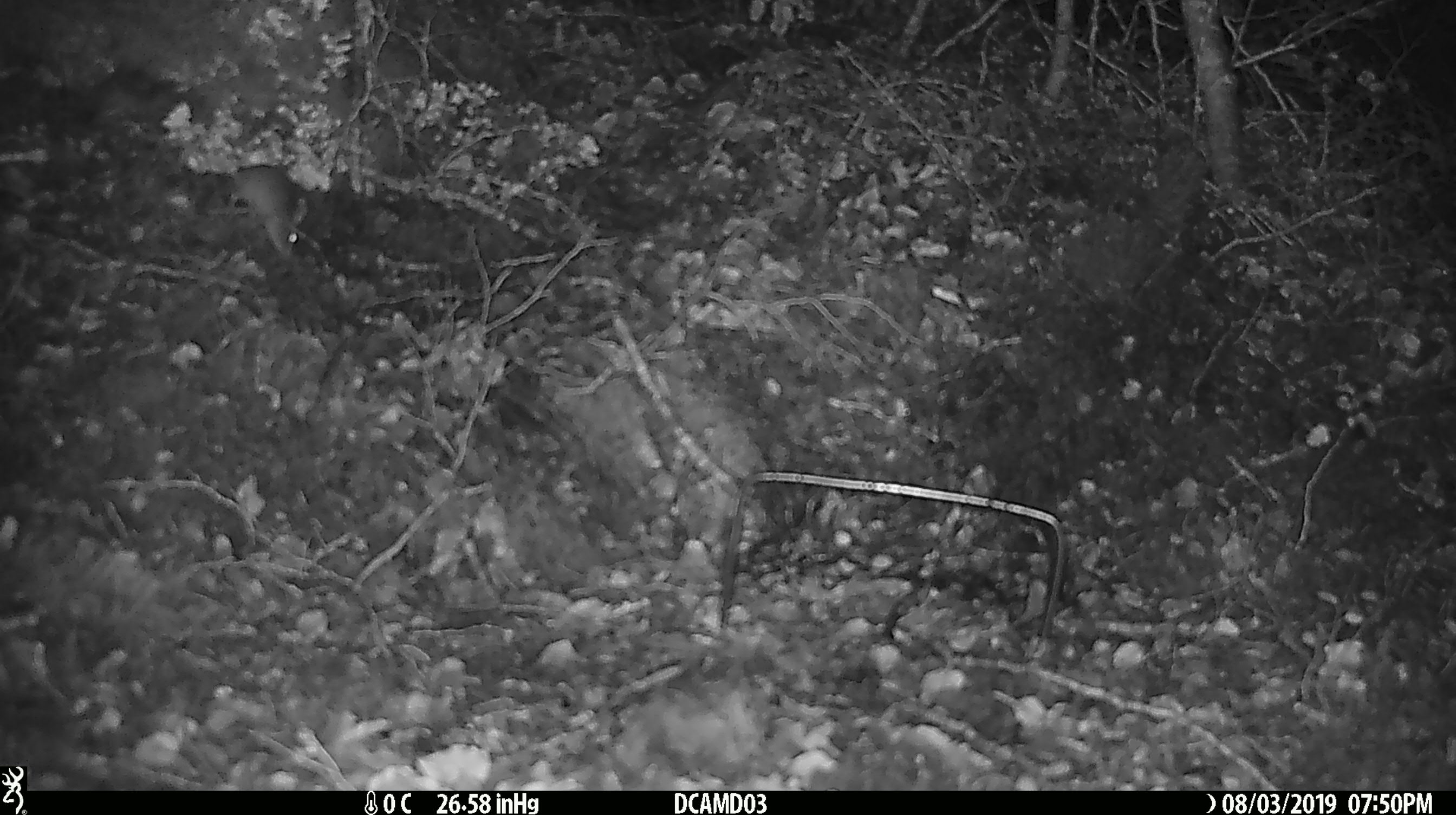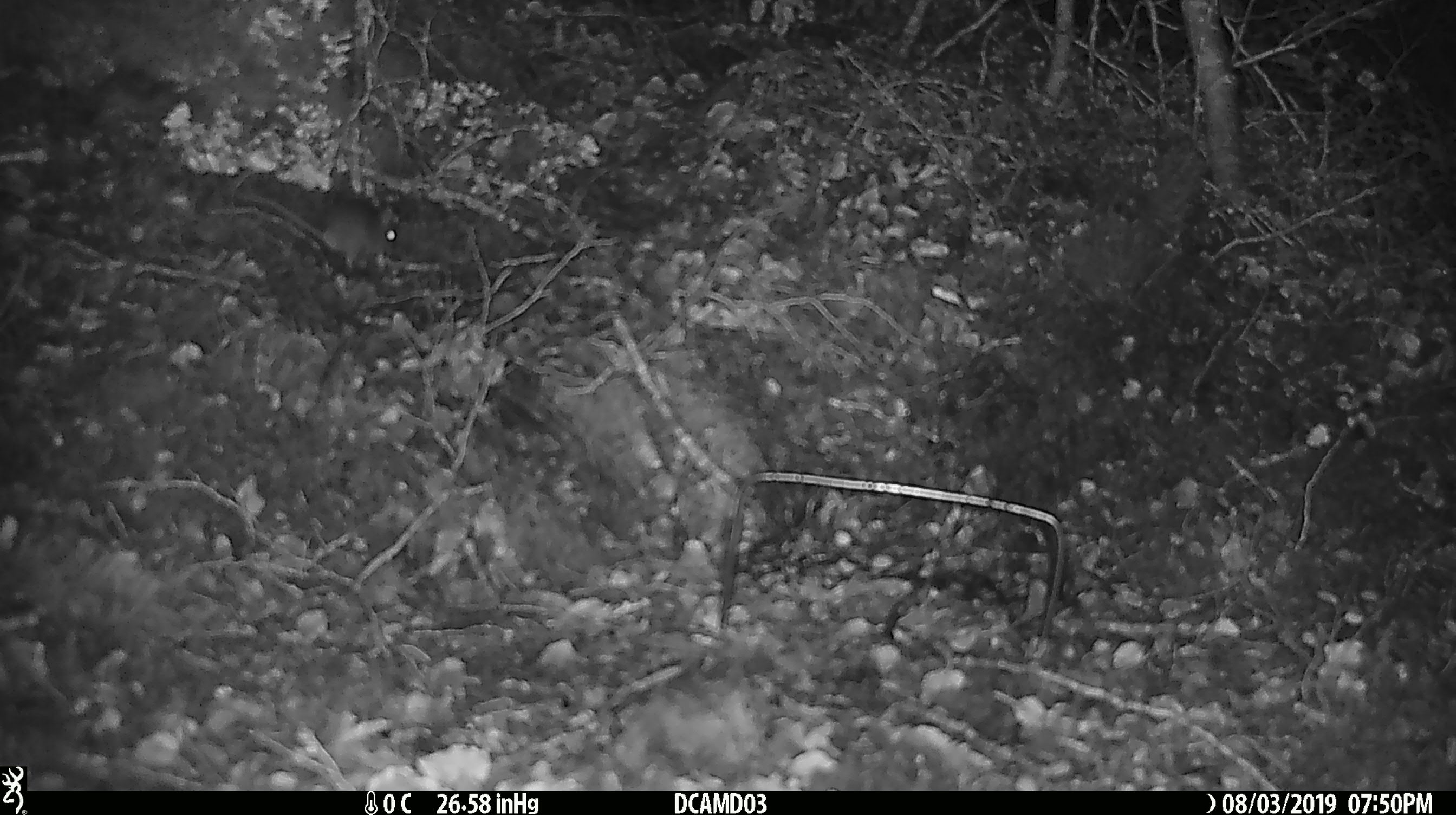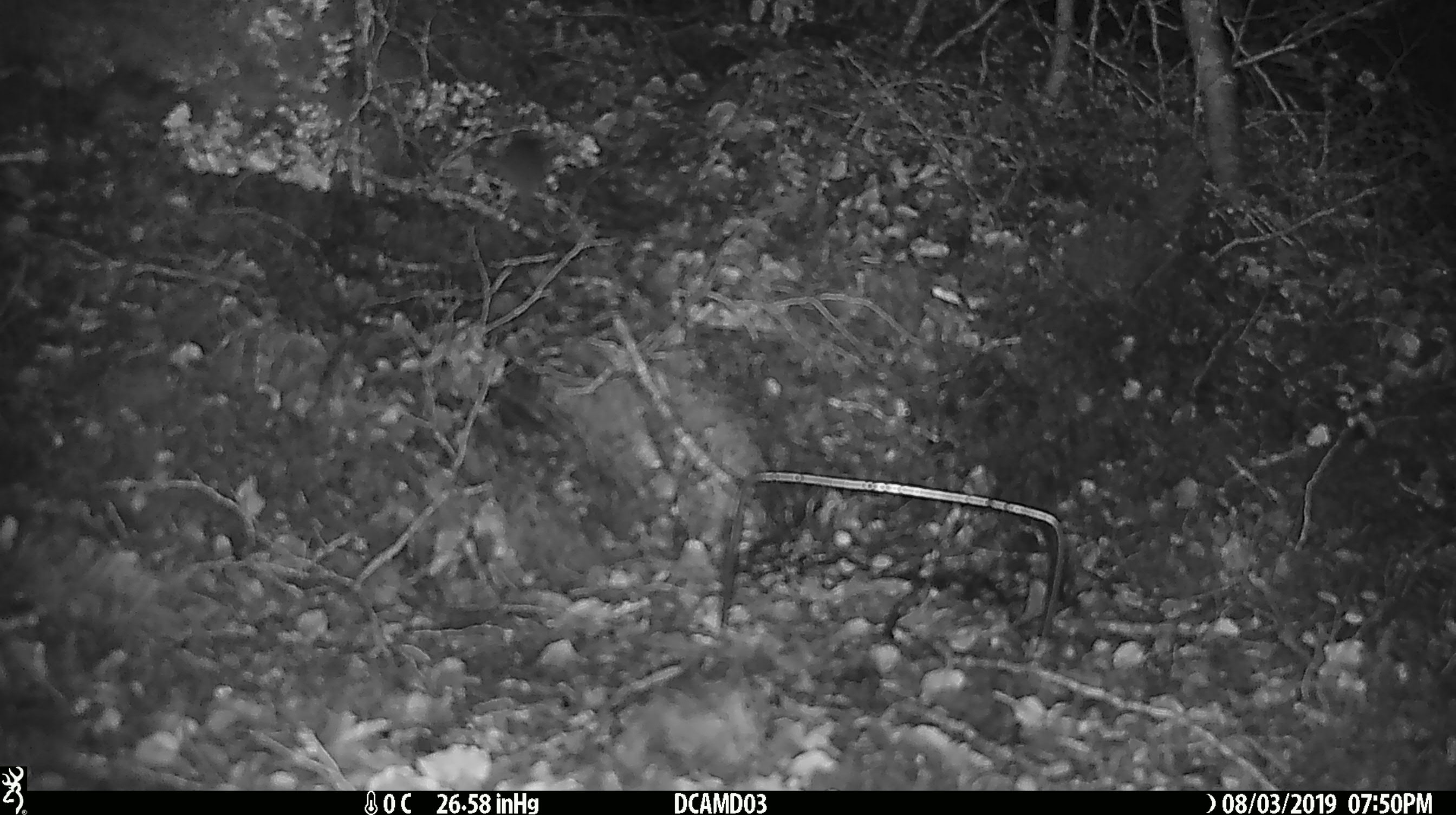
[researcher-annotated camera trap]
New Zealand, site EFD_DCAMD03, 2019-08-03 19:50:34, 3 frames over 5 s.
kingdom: Animalia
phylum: Chordata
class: Mammalia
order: Rodentia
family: Muridae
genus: Mus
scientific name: Mus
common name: mouse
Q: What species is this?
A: Mouse (Mus).